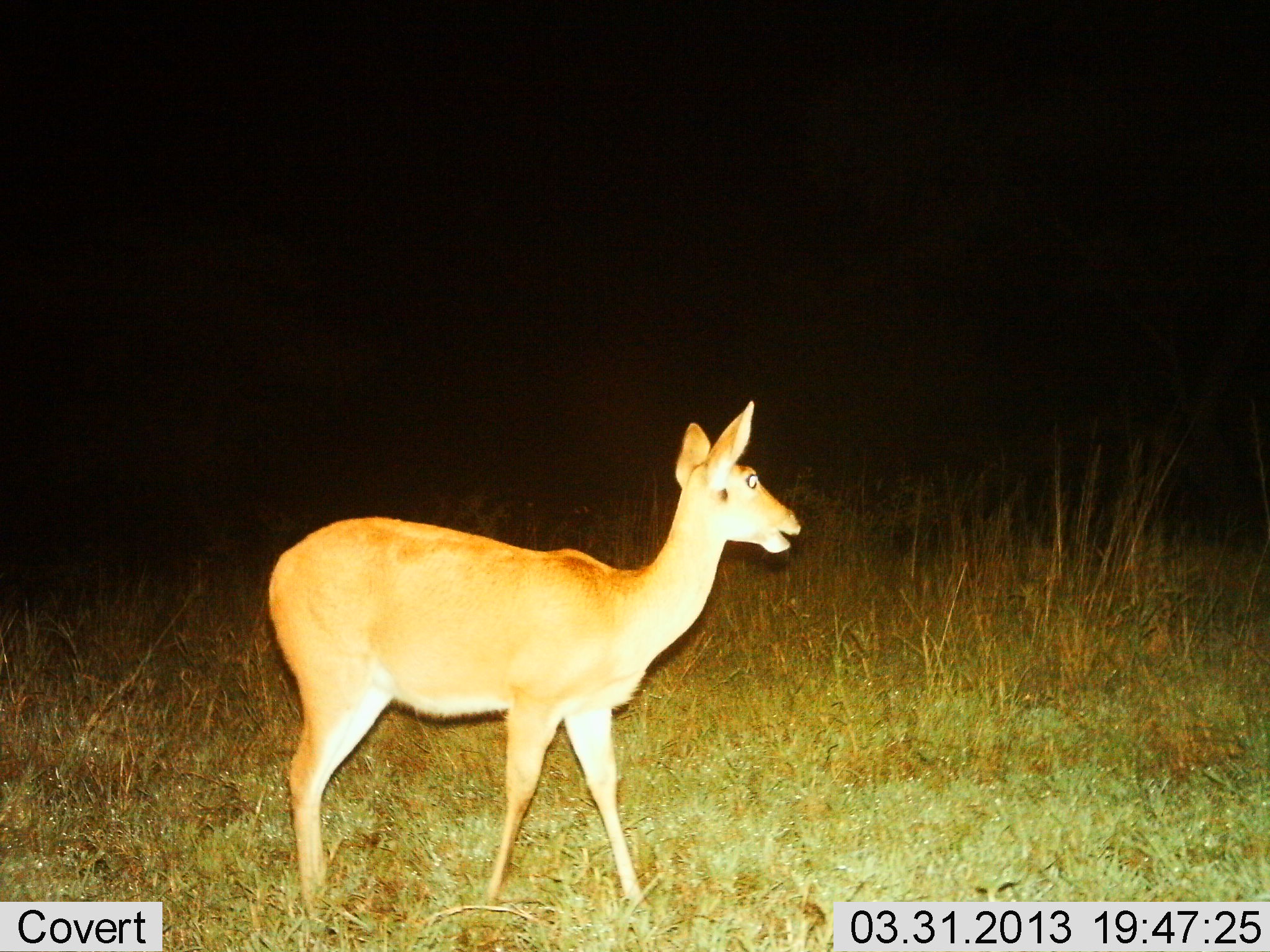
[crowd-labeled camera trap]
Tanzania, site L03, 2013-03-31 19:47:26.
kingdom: Animalia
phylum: Chordata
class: Mammalia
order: Artiodactyla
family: Bovidae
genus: Redunca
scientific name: Redunca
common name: reedbuck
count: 1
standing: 79%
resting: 7%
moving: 14%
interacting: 0%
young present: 0%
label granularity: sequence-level